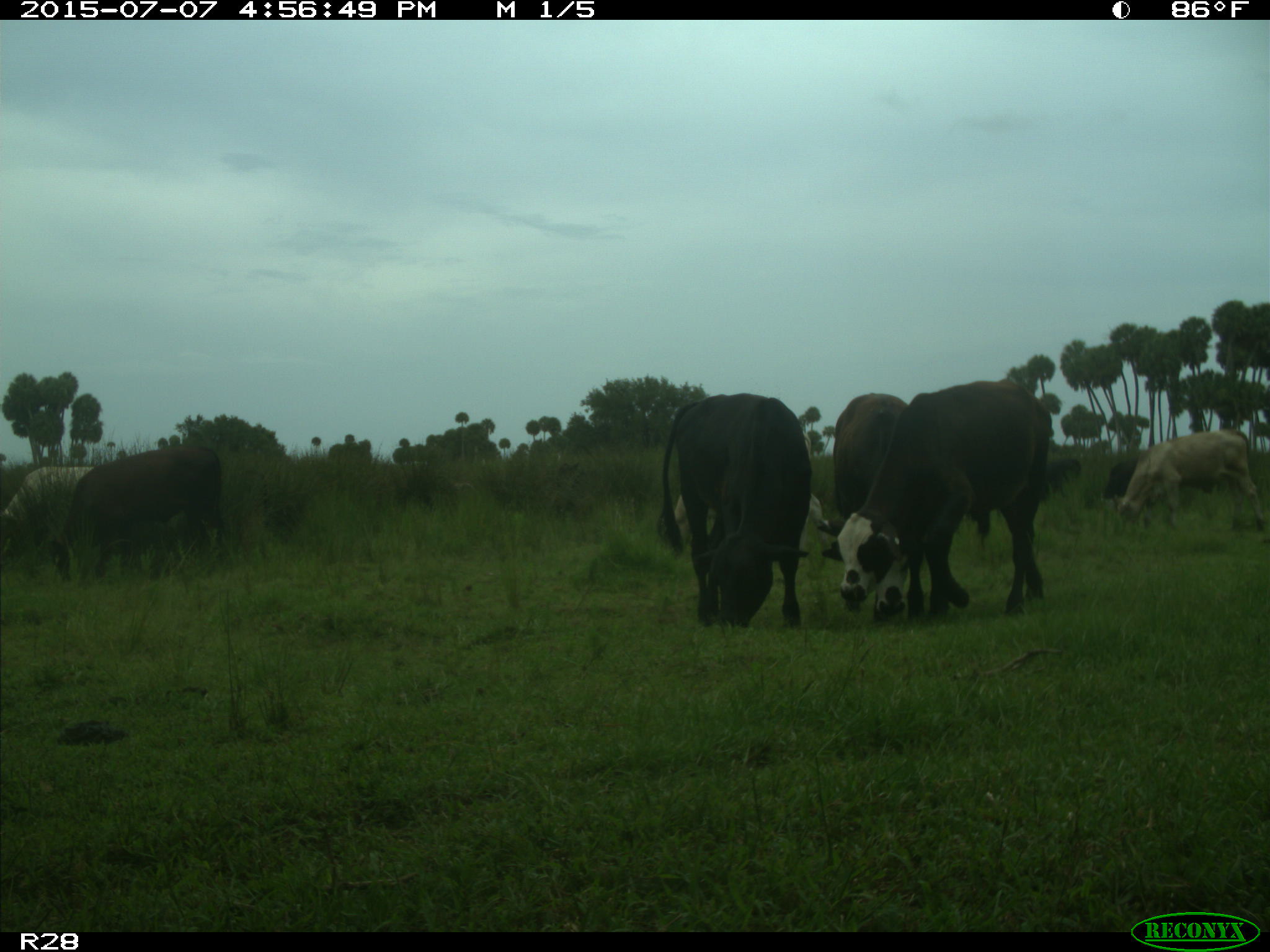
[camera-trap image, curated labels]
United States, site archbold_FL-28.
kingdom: Animalia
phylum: Chordata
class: Mammalia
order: Artiodactyla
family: Bovidae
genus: Bos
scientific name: Bos taurus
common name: domestic cow